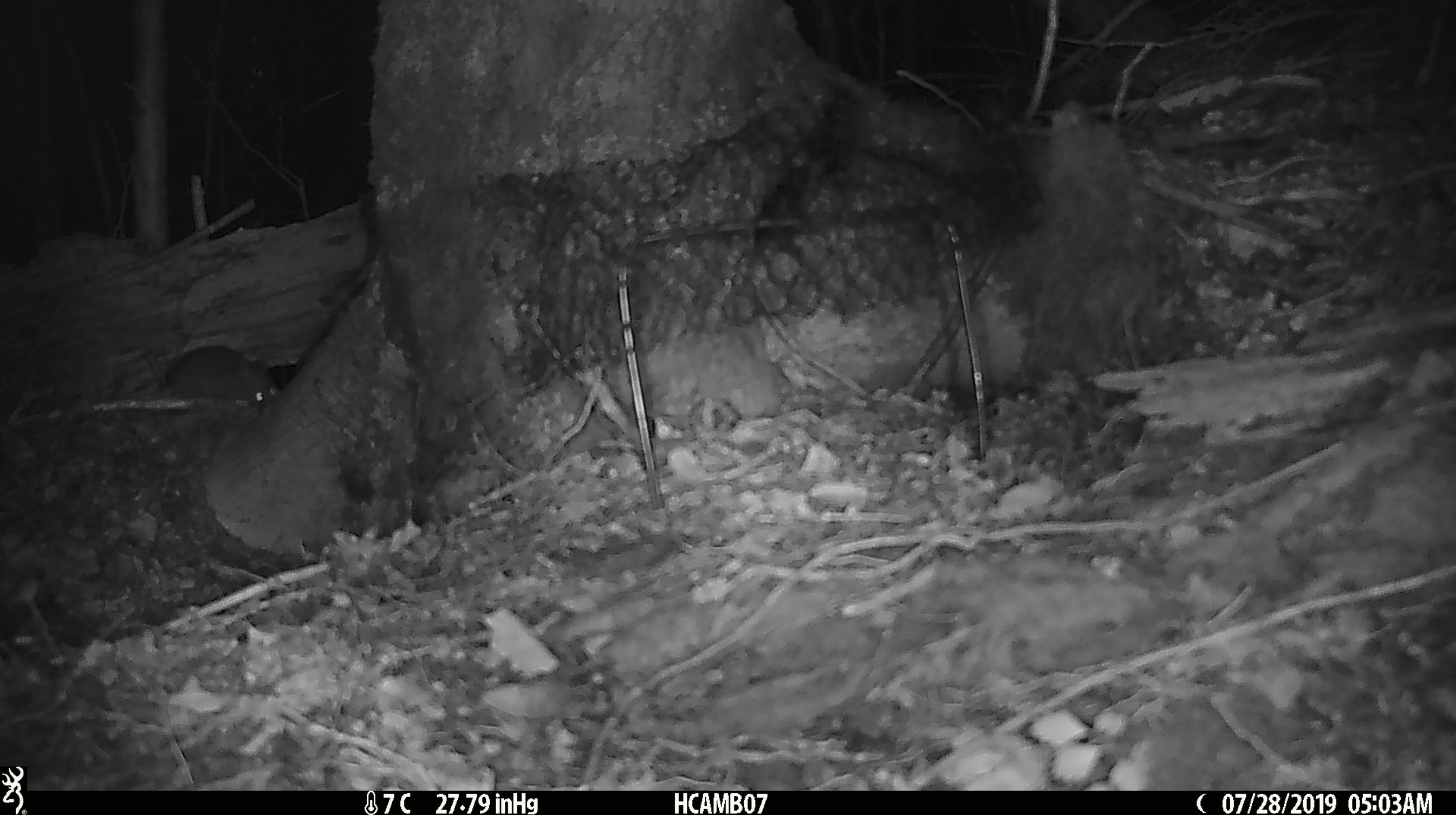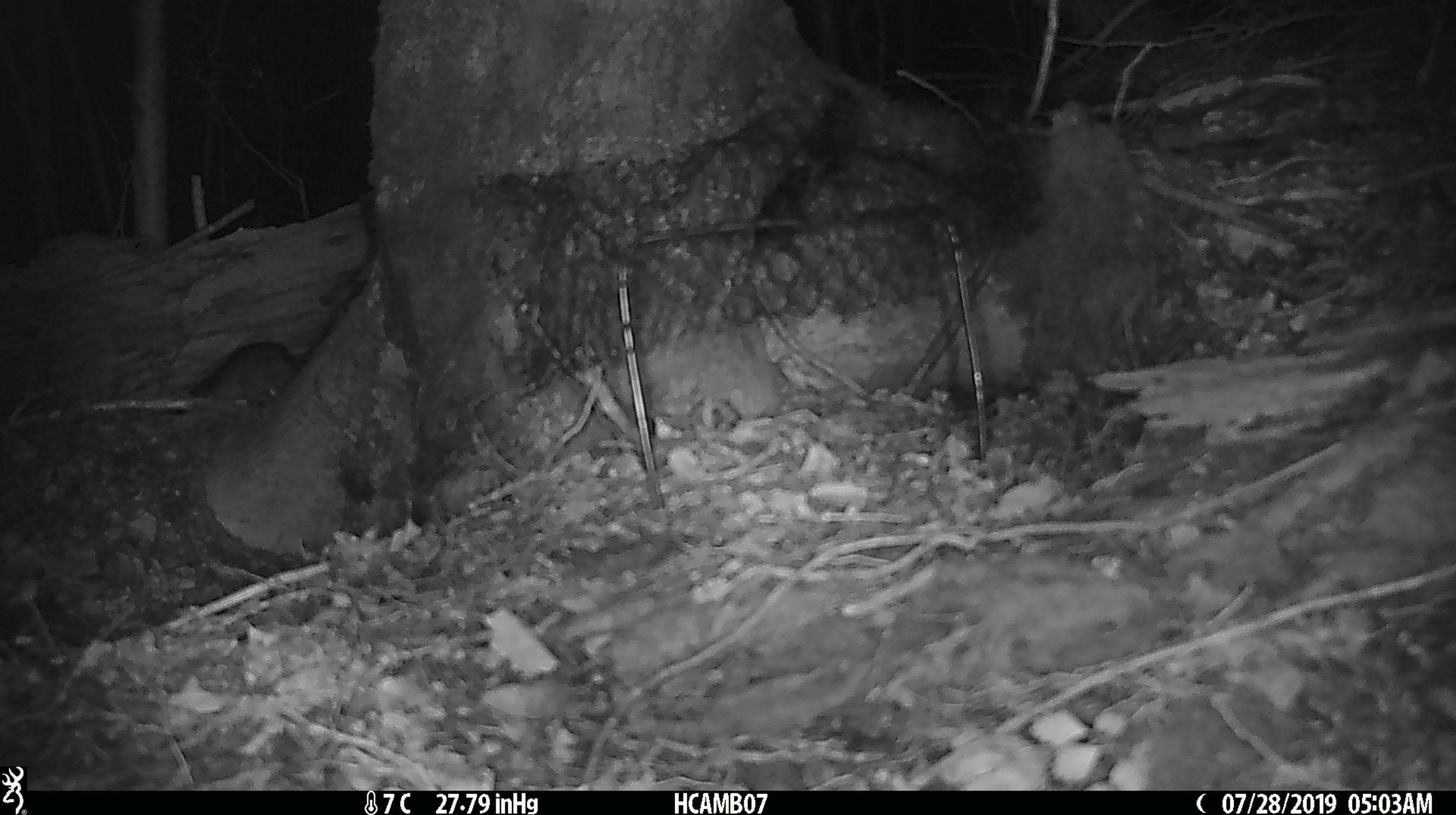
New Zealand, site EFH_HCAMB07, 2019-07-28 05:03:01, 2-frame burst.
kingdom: Animalia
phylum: Chordata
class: Mammalia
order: Rodentia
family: Muridae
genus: Rattus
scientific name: Rattus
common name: rat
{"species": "rat (Rattus)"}